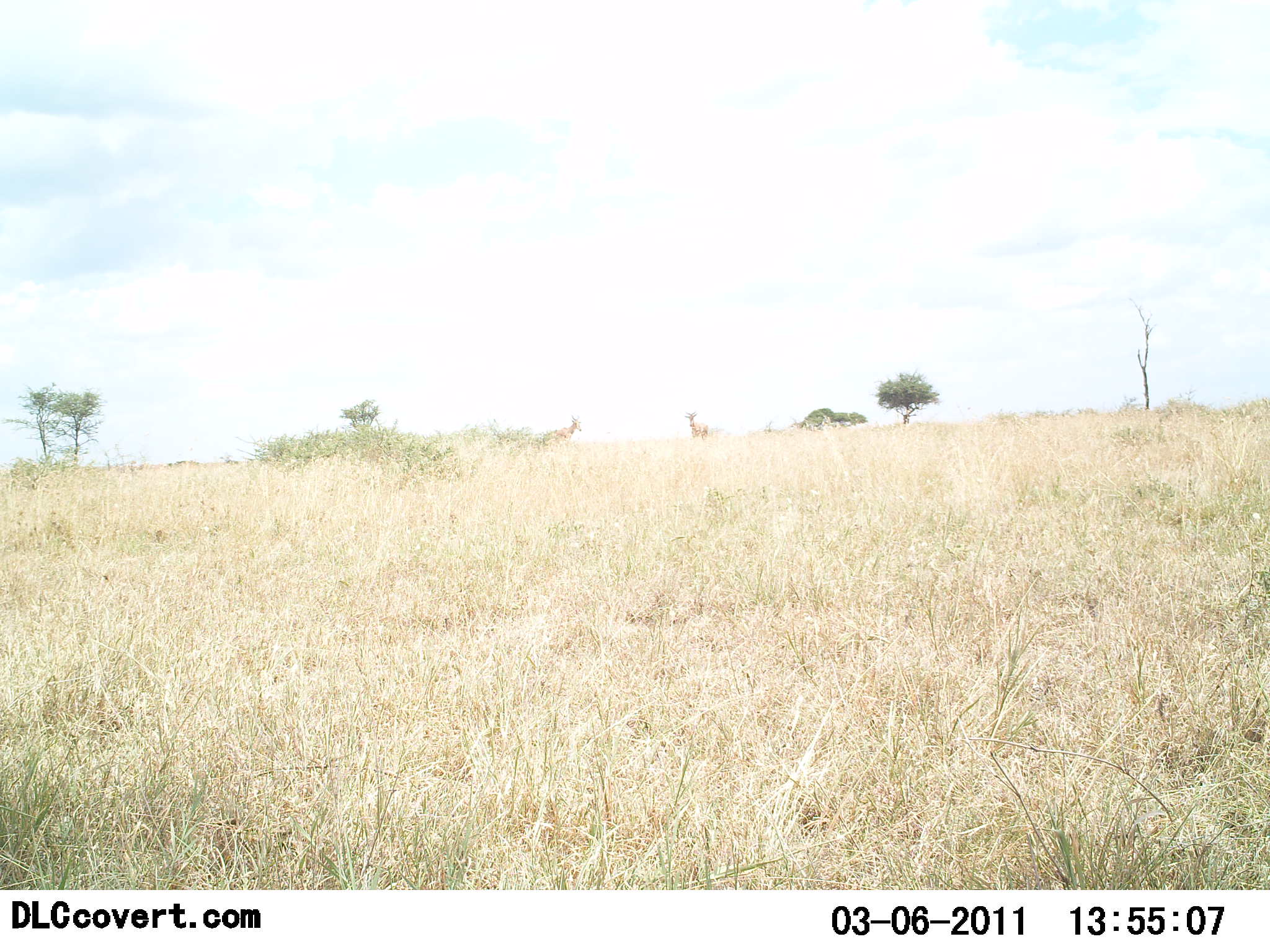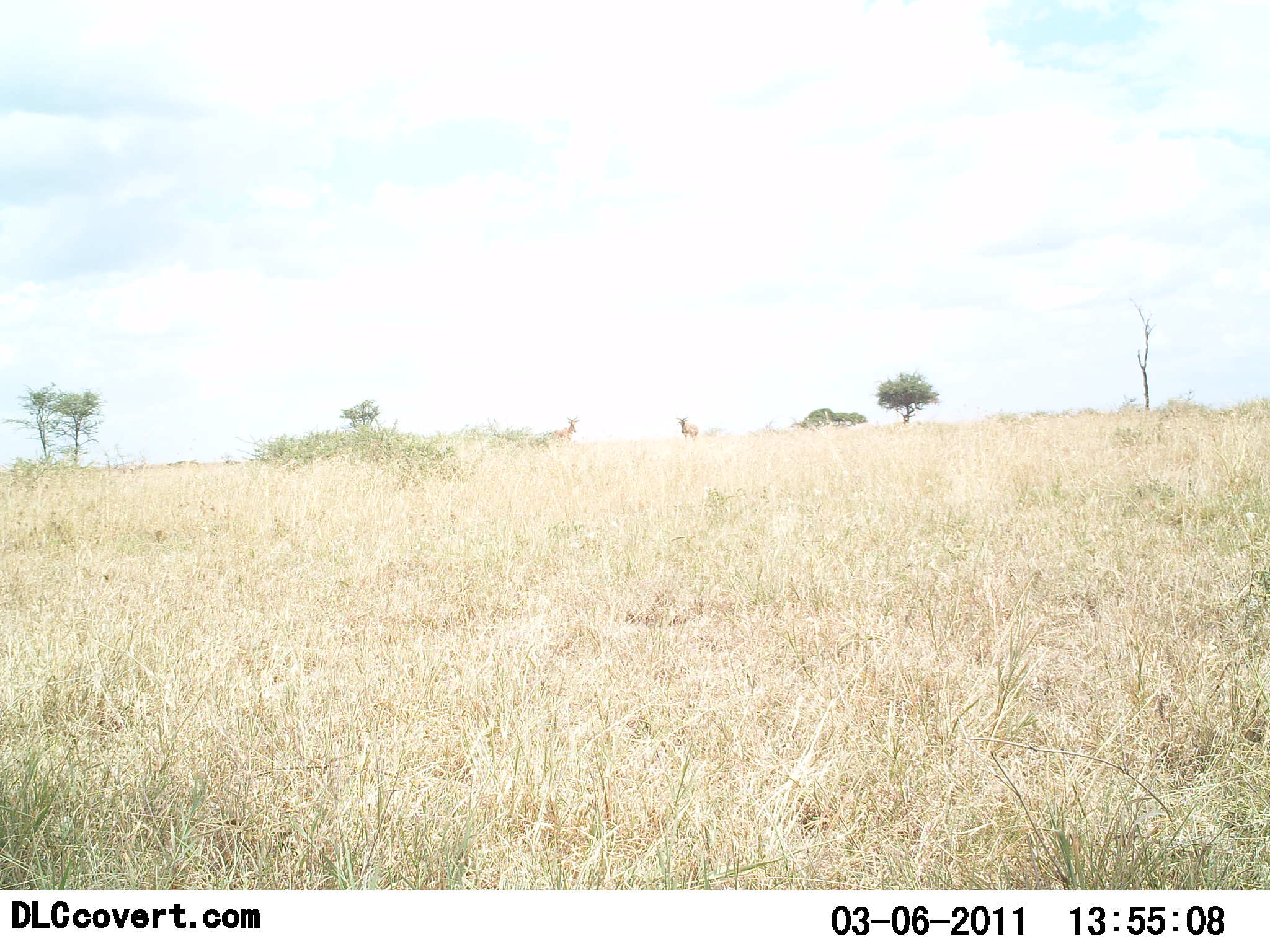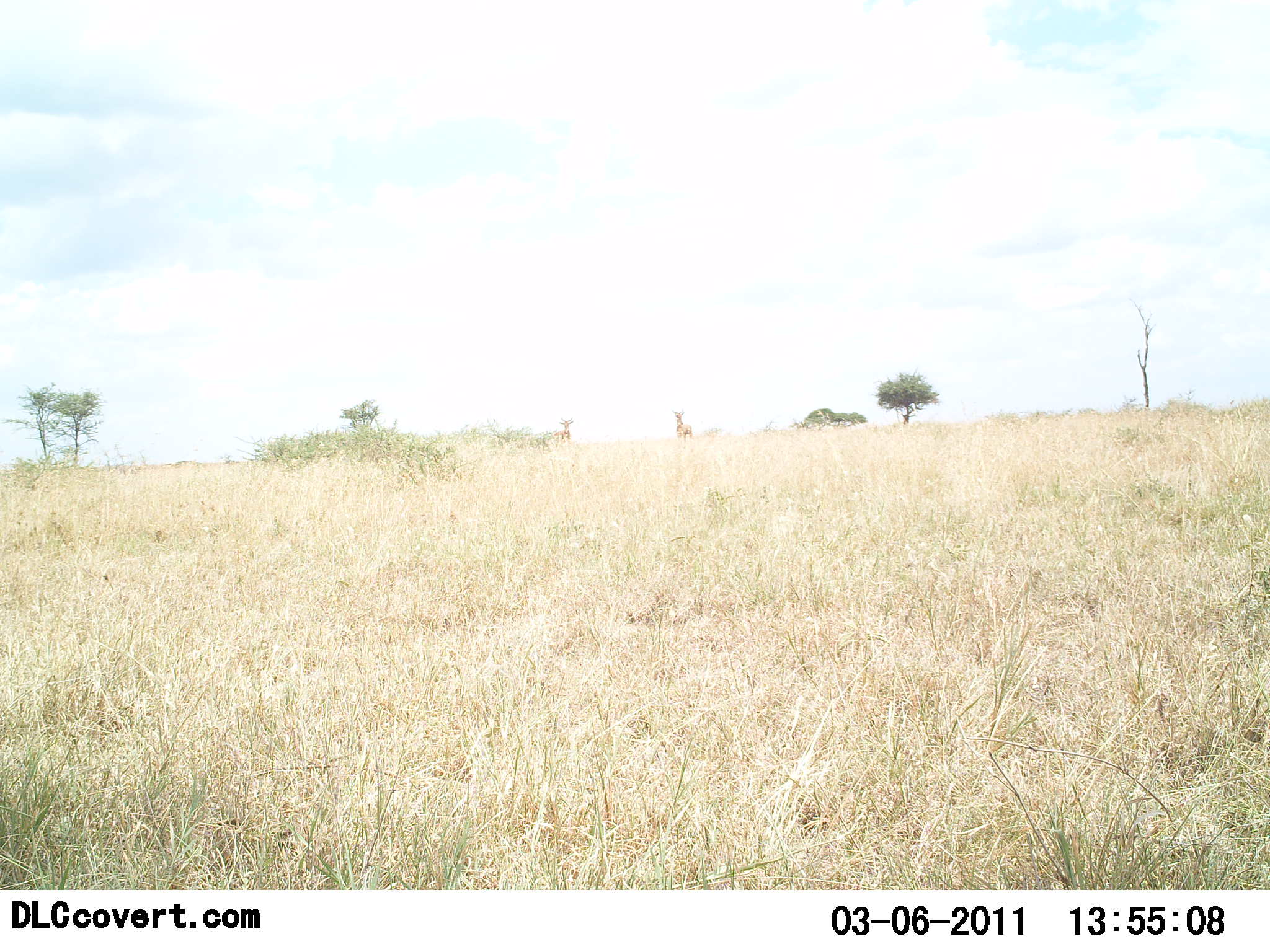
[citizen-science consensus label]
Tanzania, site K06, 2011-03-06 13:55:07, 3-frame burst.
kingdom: Animalia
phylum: Chordata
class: Mammalia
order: Artiodactyla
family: Bovidae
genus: Alcelaphus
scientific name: Alcelaphus buselaphus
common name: hartebeest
Hartebeest (Alcelaphus buselaphus), count 2. Behavior (volunteer vote fractions): standing 71%, resting 0%, moving 43%, interacting 0%. Young present (vote fraction): 0%. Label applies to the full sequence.